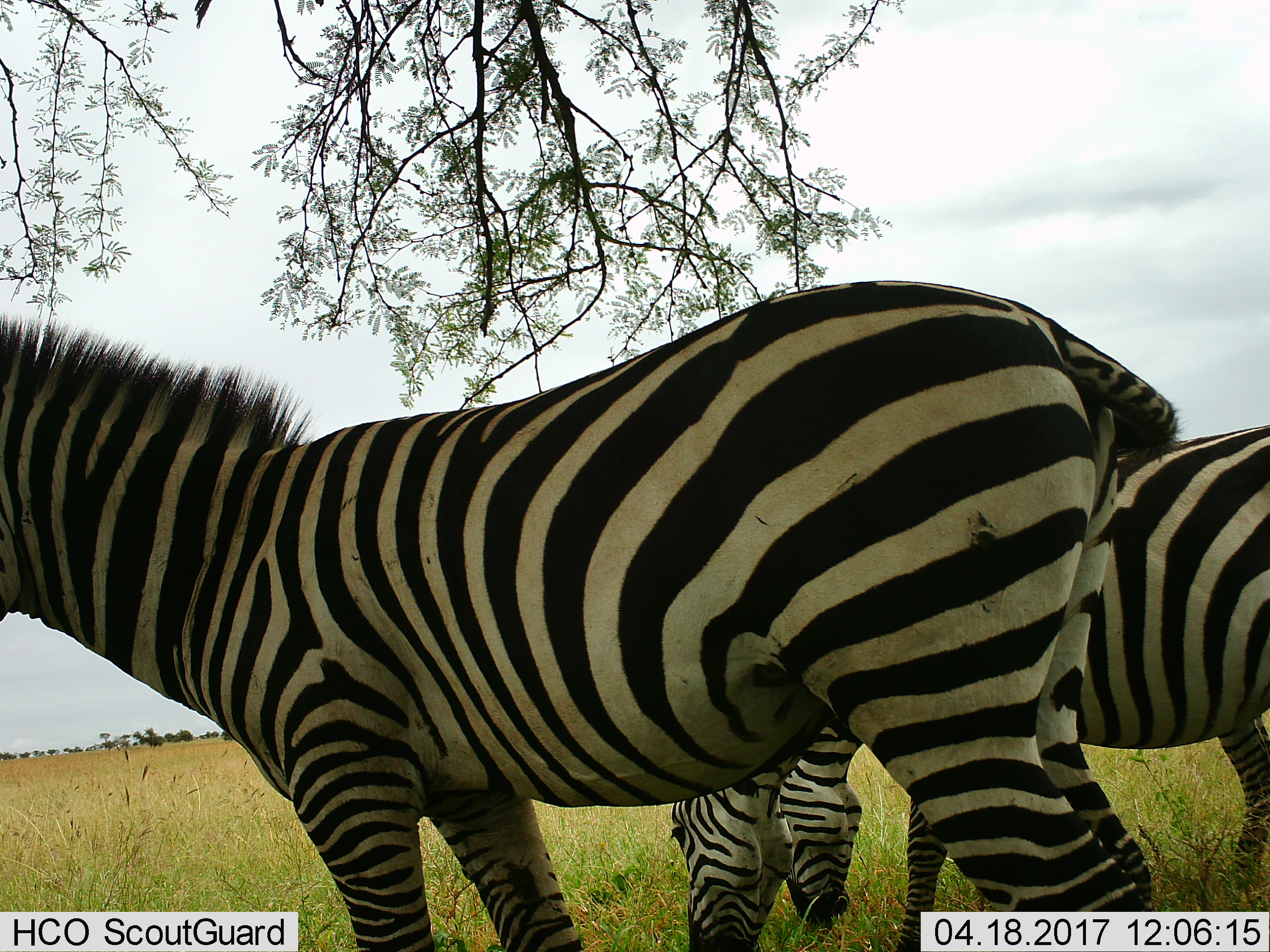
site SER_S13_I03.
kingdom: Animalia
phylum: Chordata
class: Mammalia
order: Perissodactyla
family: Equidae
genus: Equus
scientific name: Equus quagga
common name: plains zebra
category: zebraplains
Zebraplains (plains zebra) (Equus quagga), count 3. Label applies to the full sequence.